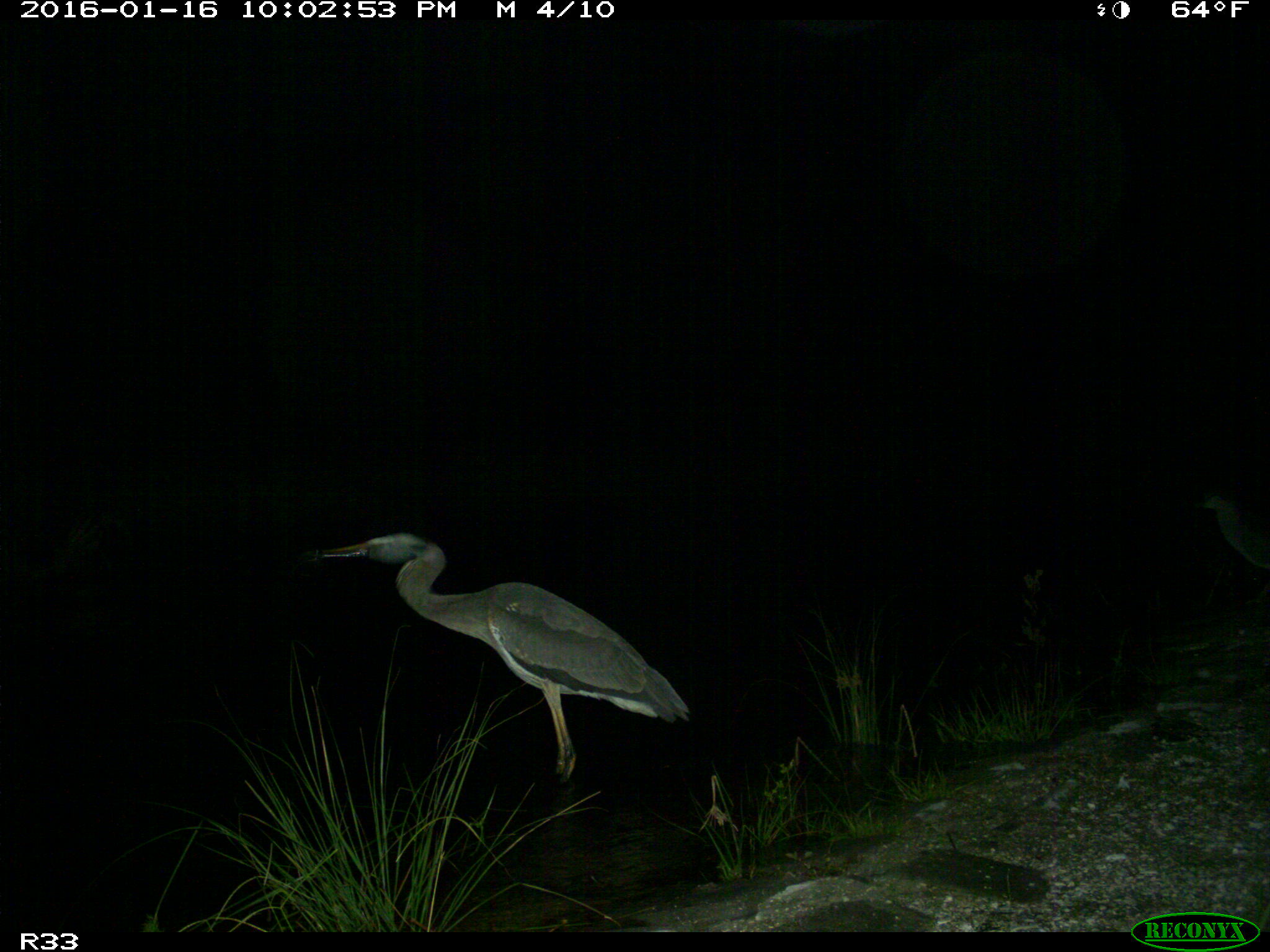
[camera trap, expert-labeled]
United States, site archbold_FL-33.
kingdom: Animalia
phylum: Chordata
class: Aves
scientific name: Aves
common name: birds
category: unidentified bird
Unidentified bird (birds) (Aves).